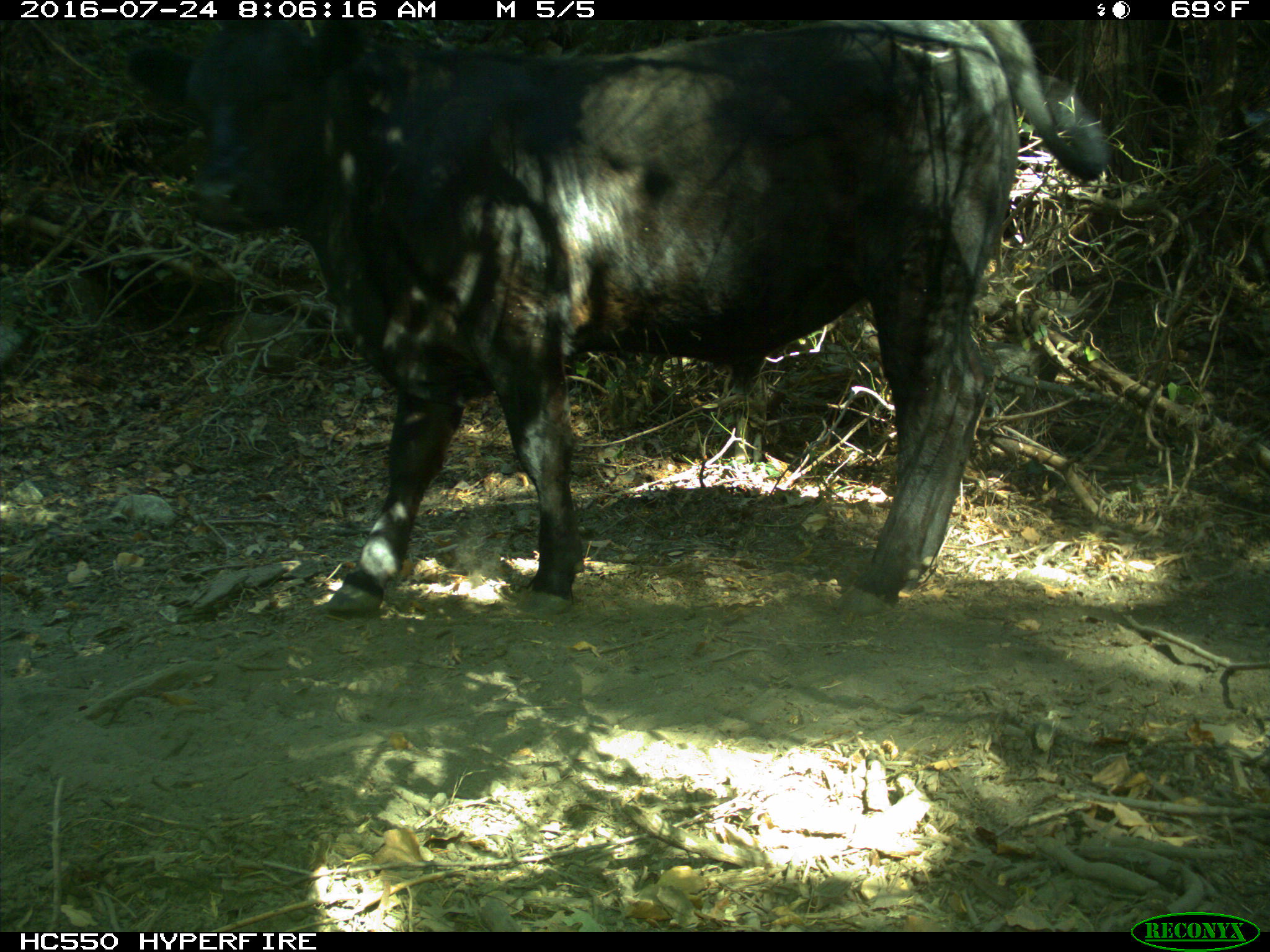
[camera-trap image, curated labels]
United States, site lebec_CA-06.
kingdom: Animalia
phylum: Chordata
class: Mammalia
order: Artiodactyla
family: Bovidae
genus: Bos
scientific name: Bos taurus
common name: domestic cow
Bos taurus (domestic cow).